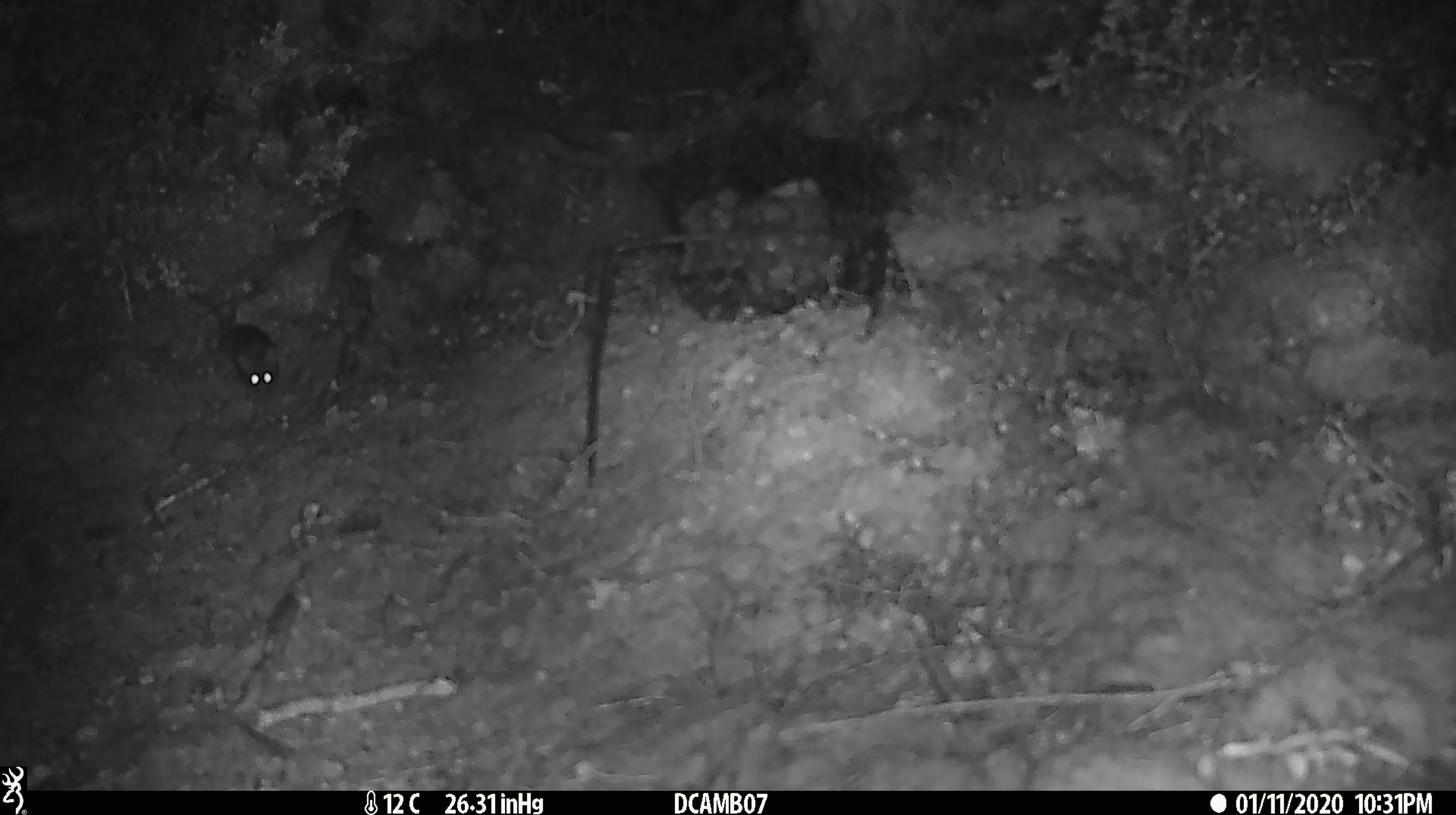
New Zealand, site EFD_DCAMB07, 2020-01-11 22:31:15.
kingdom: Animalia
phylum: Chordata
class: Mammalia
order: Rodentia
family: Muridae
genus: Mus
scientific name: Mus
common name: mouse